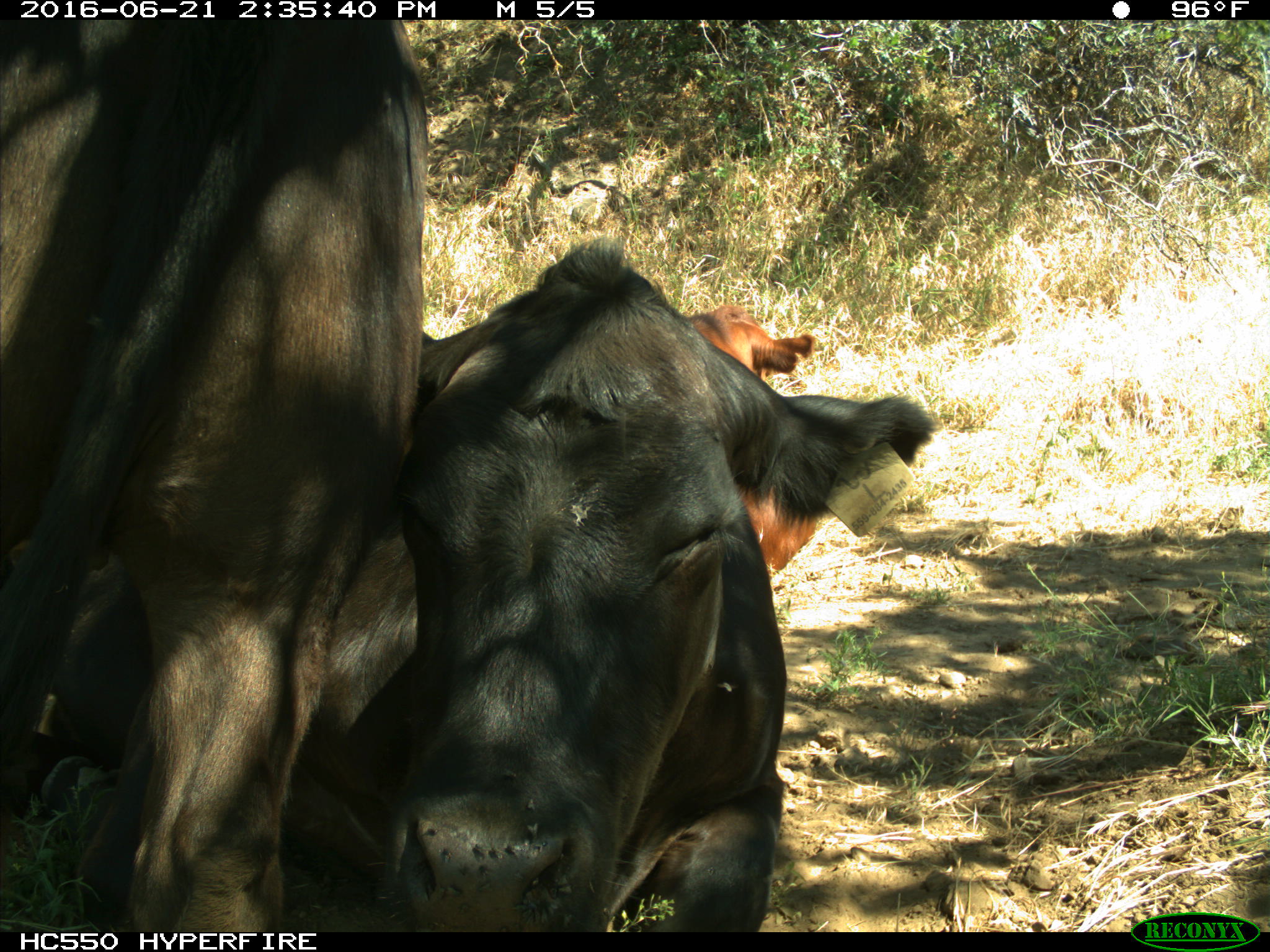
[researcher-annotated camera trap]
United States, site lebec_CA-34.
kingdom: Animalia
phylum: Chordata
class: Mammalia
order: Artiodactyla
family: Bovidae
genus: Bos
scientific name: Bos taurus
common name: domestic cow